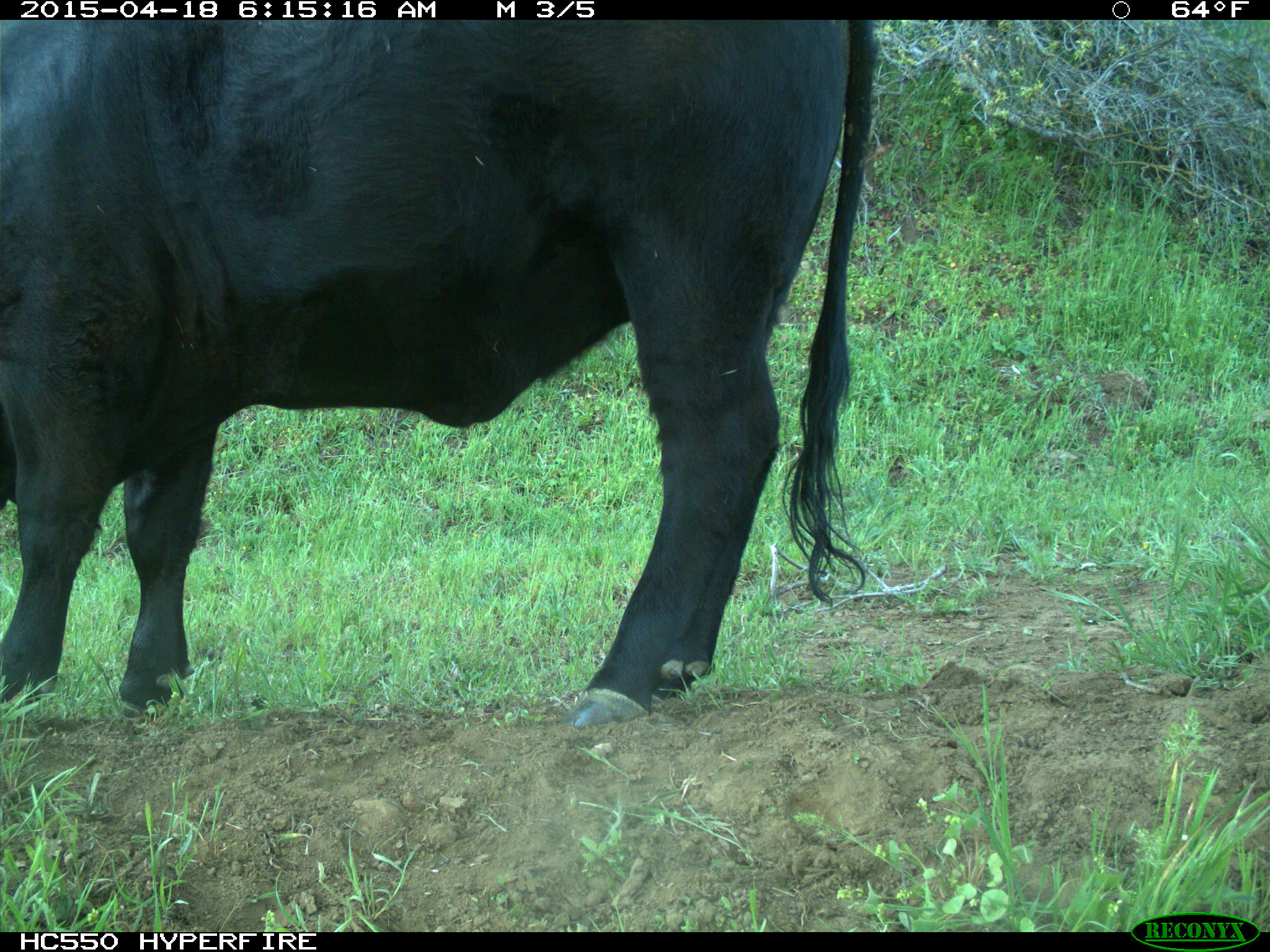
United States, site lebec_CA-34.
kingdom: Animalia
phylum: Chordata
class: Mammalia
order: Artiodactyla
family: Bovidae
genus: Bos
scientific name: Bos taurus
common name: domestic cow